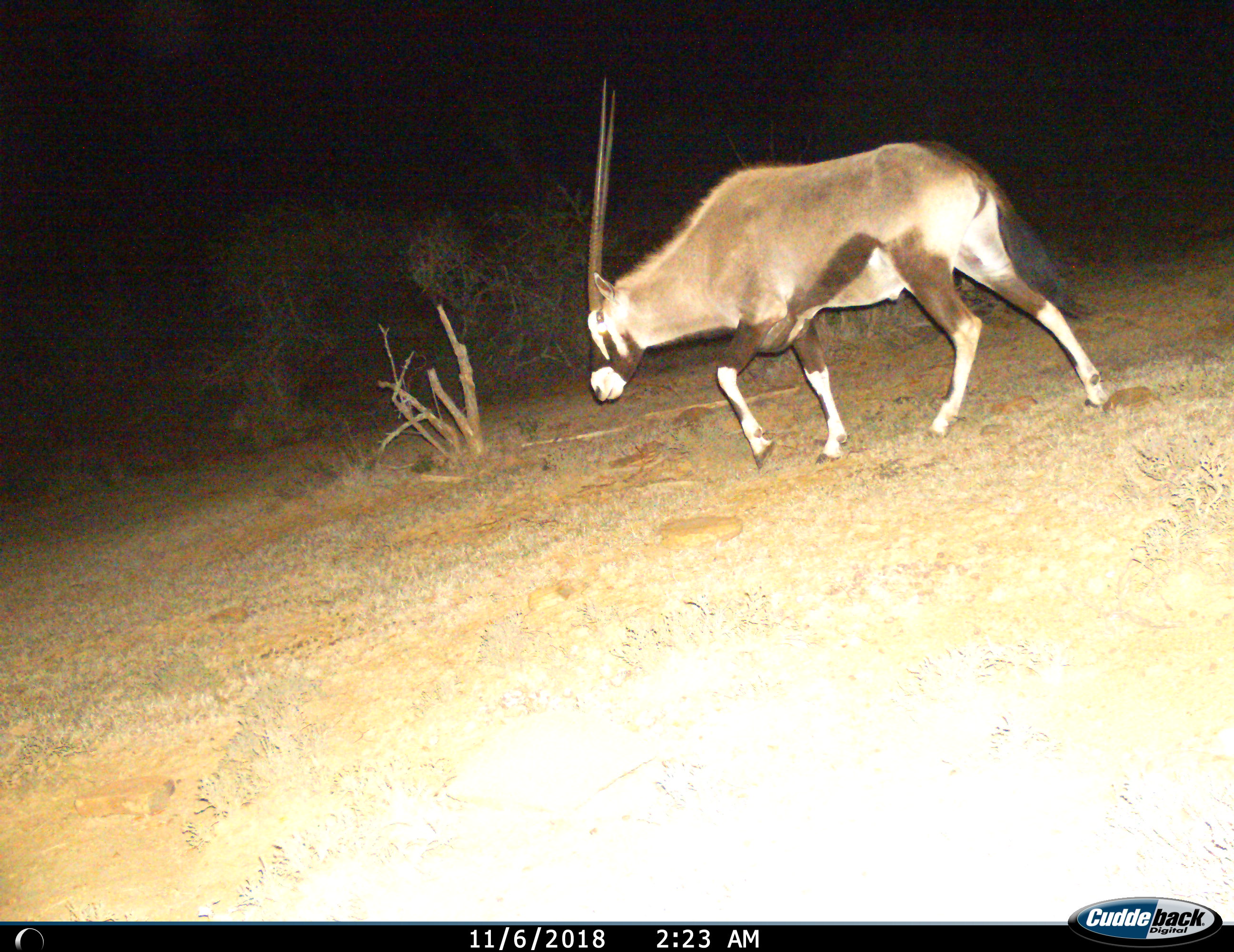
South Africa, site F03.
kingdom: Animalia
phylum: Chordata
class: Mammalia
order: Artiodactyla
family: Bovidae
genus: Oryx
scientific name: Oryx gazella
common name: gemsbok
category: gemsbokoryx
Gemsbokoryx (gemsbok) (Oryx gazella), count 1. Behavior (volunteer vote fractions): standing 0%, resting 0%, moving 100%, interacting 0%. Young present (vote fraction): 0%. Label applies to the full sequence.